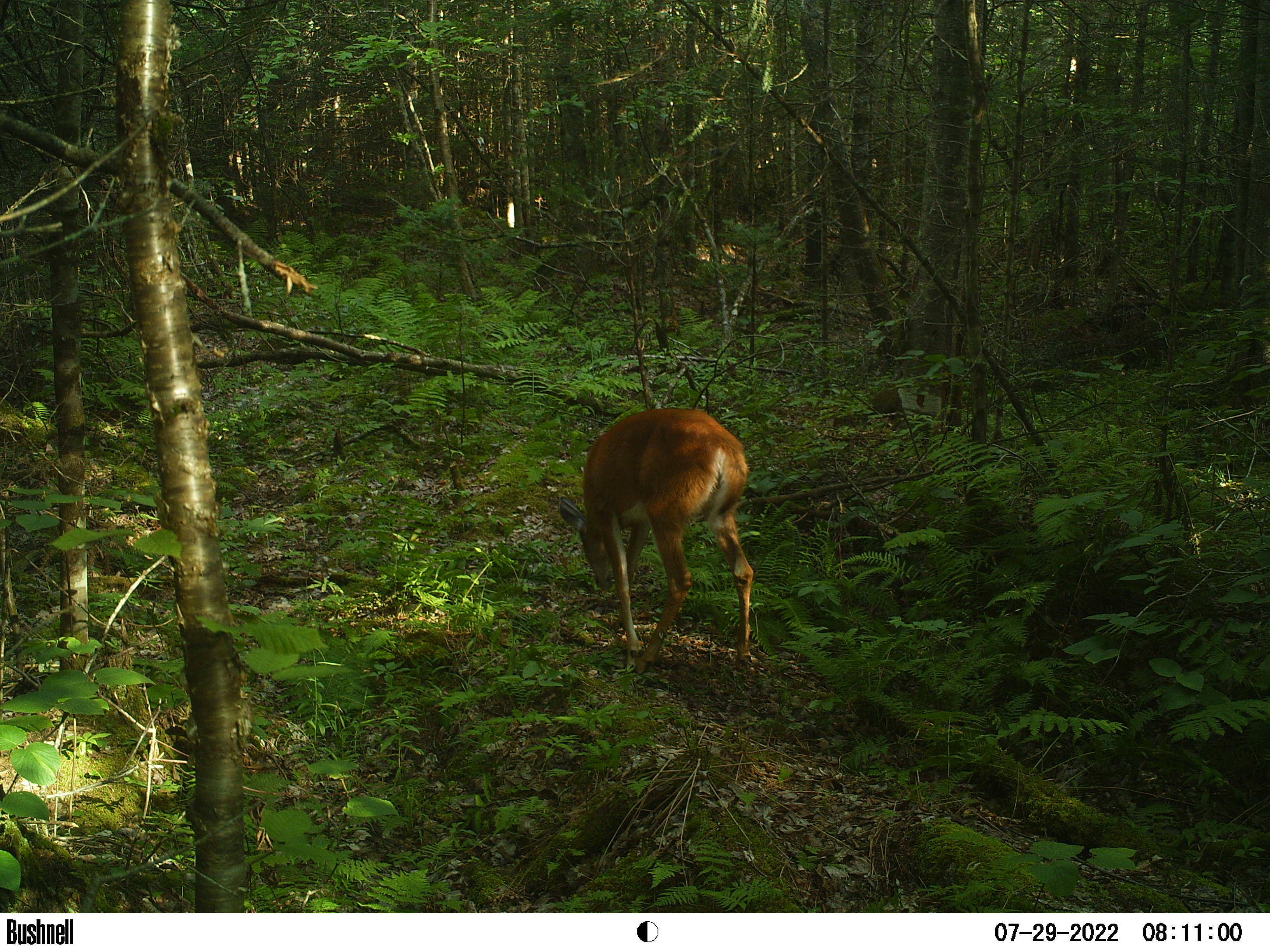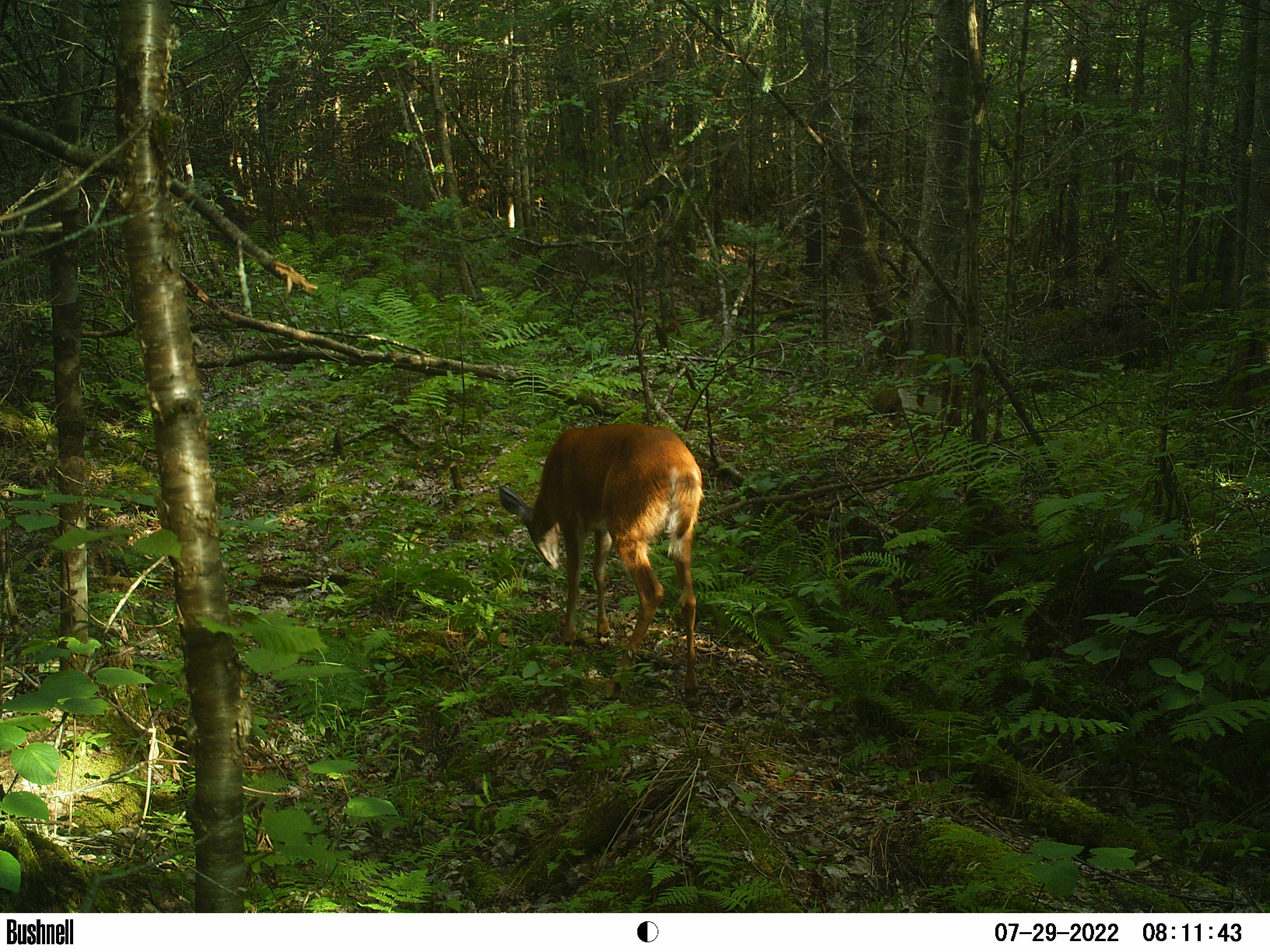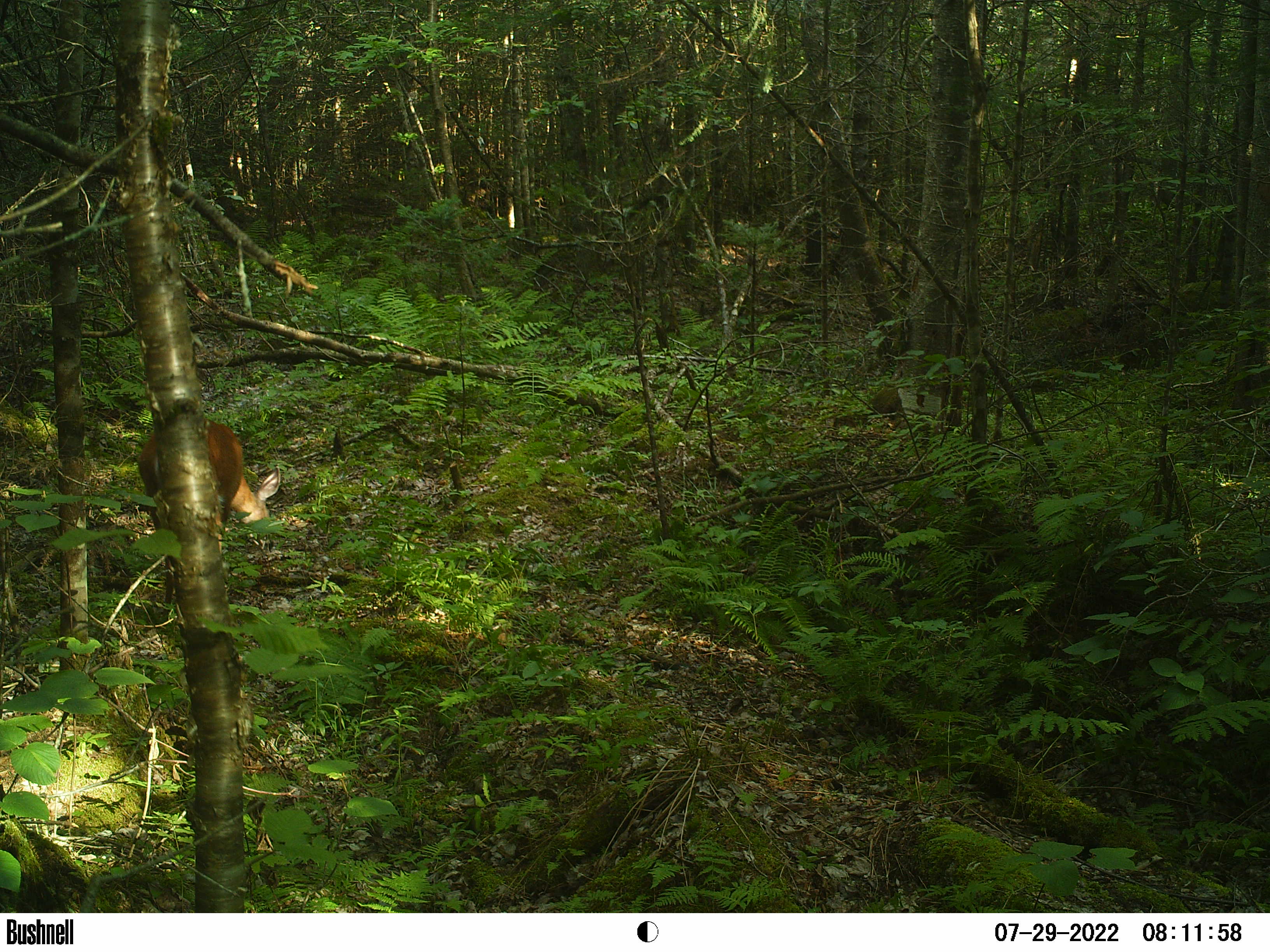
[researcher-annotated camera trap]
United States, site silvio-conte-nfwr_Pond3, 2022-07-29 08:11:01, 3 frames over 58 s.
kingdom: Animalia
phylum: Chordata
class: Mammalia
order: Artiodactyla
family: Cervidae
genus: Odocoileus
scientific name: Odocoileus virginianus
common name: white-tailed deer